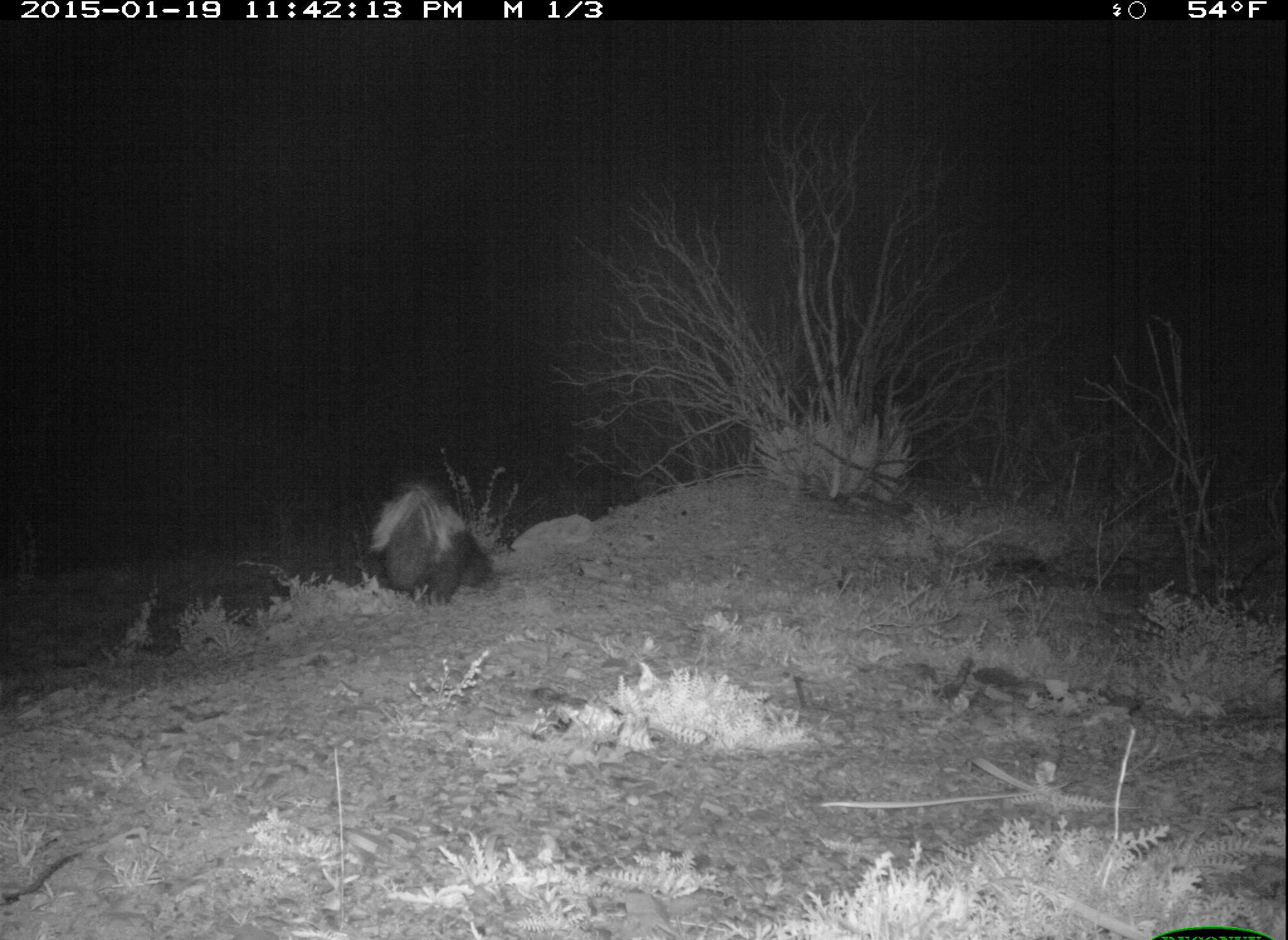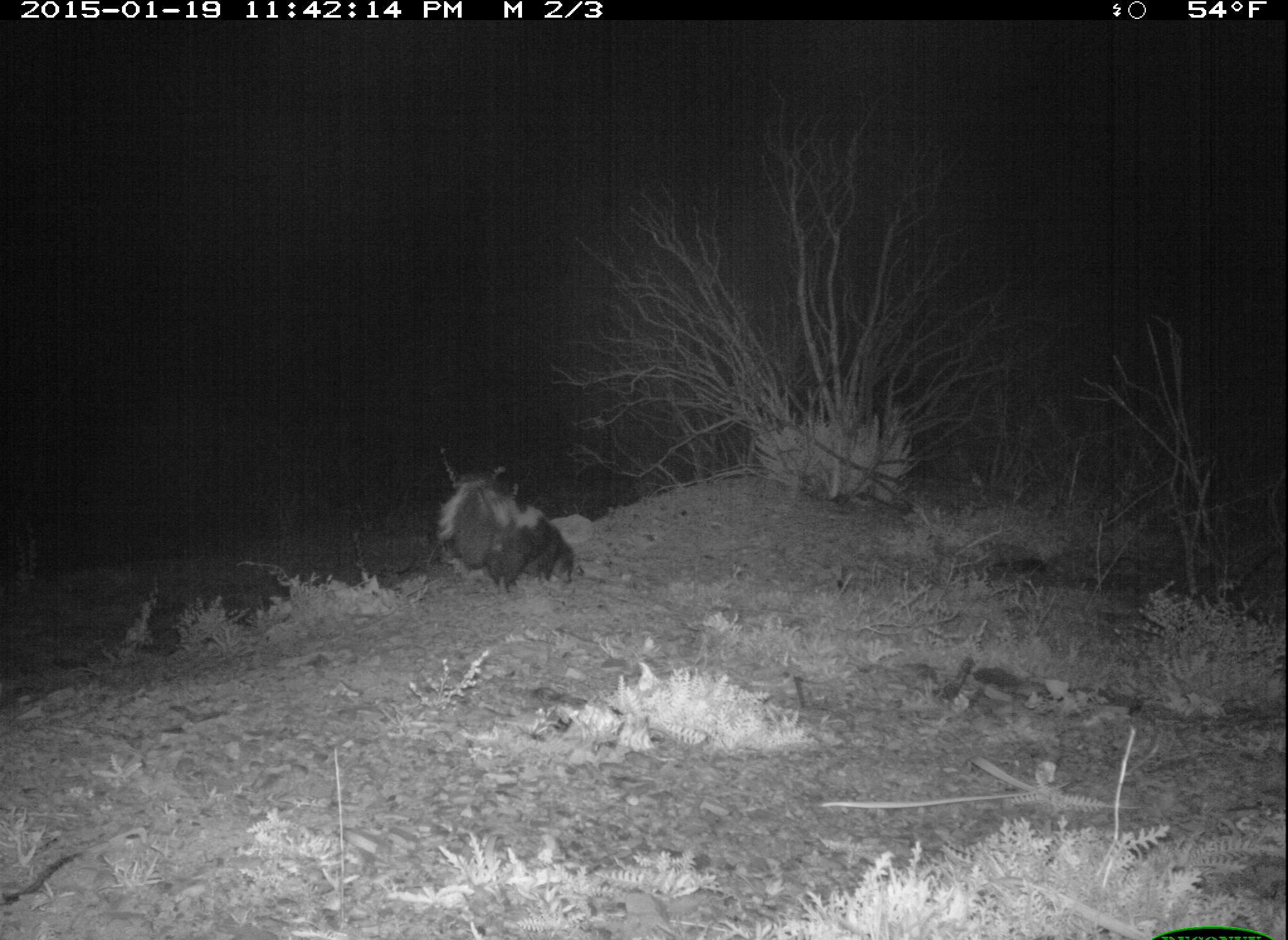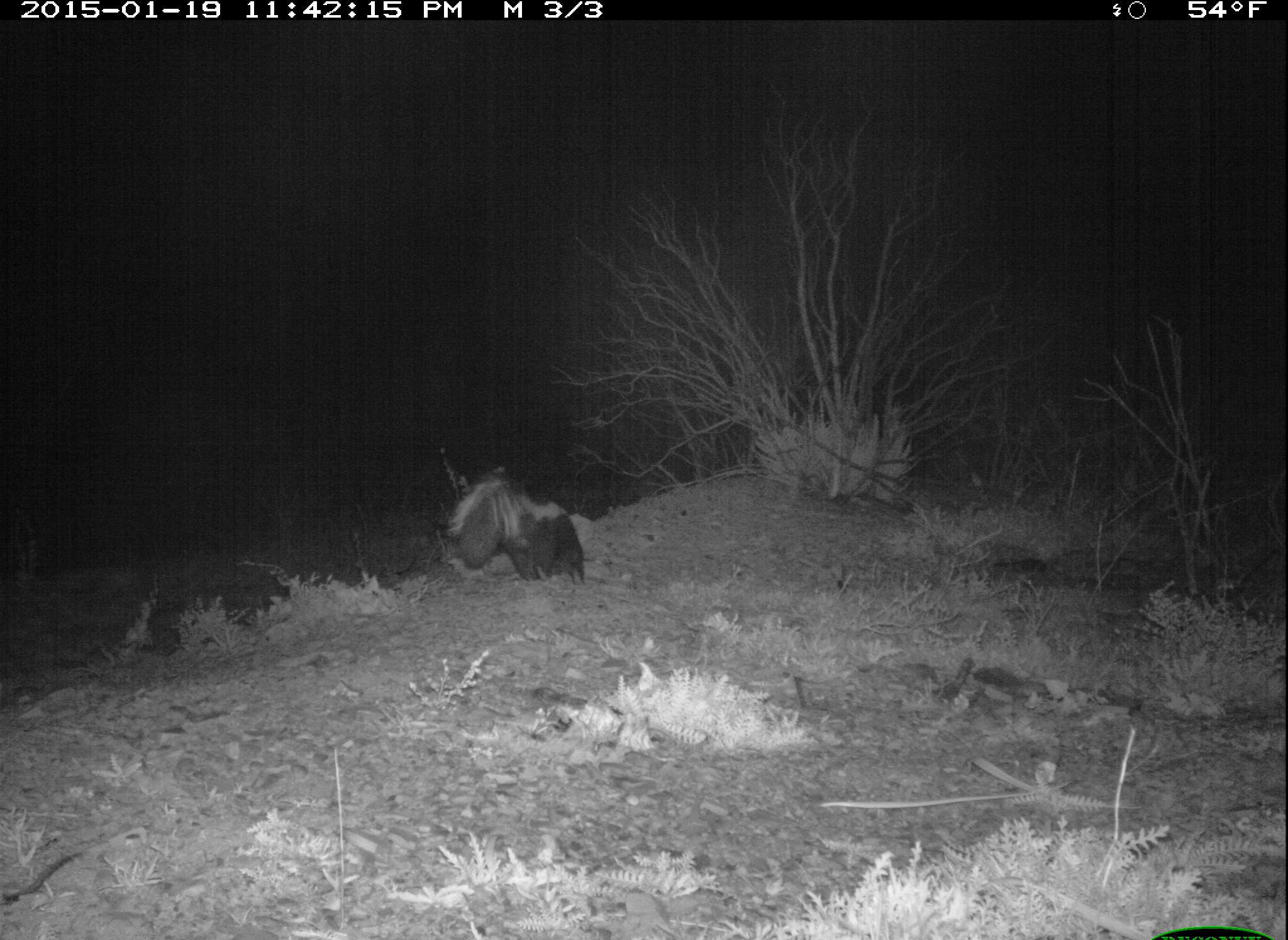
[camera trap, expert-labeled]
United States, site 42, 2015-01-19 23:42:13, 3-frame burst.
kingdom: Animalia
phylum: Chordata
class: Mammalia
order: Carnivora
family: Mephitidae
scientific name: Mephitidae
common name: skunk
Skunk (Mephitidae).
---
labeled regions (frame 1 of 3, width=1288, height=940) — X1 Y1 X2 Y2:
skunk: 365 477 491 604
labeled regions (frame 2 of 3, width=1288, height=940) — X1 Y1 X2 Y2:
skunk: 436 477 576 593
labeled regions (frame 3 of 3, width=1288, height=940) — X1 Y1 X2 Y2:
skunk: 446 466 587 585